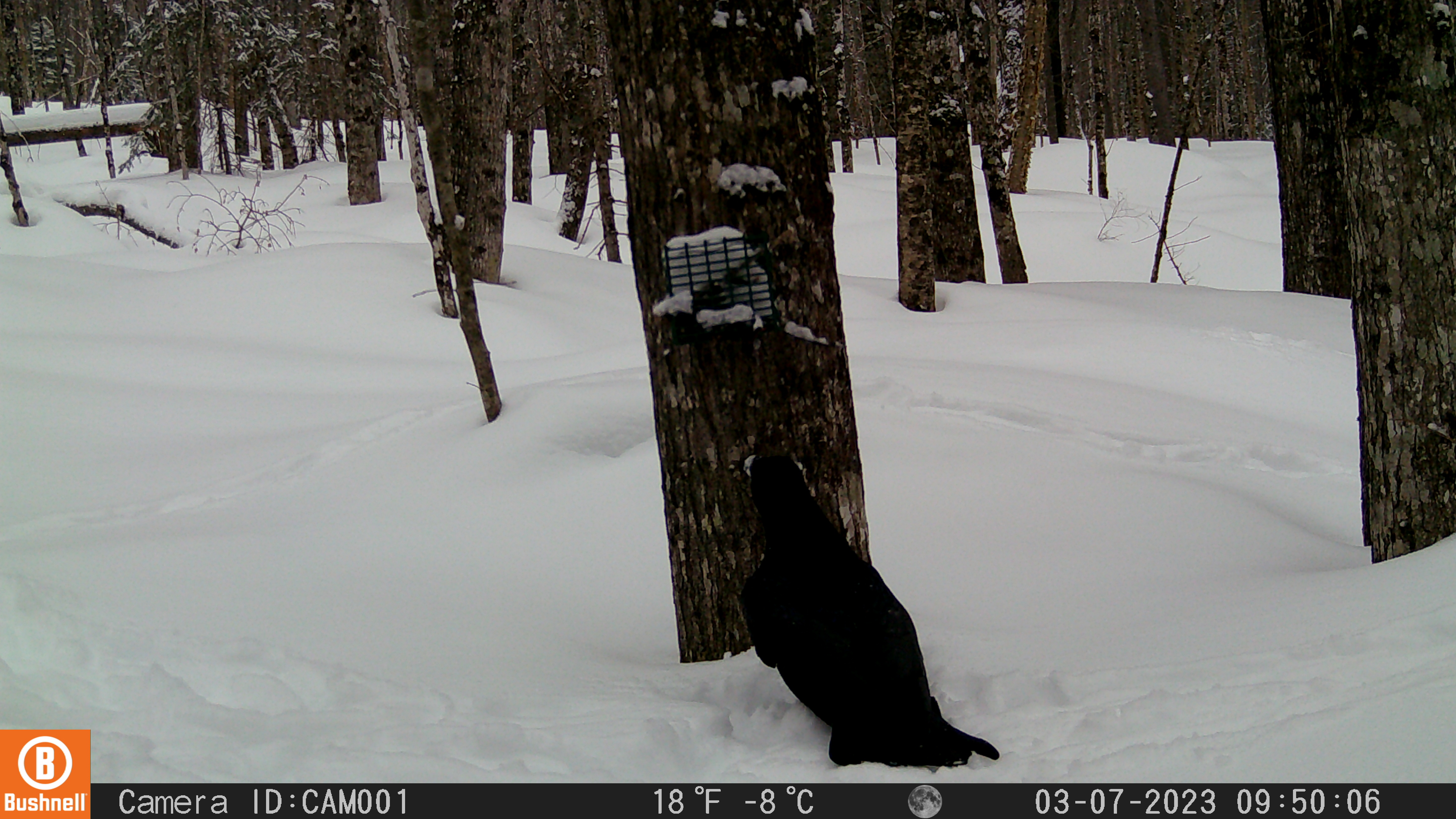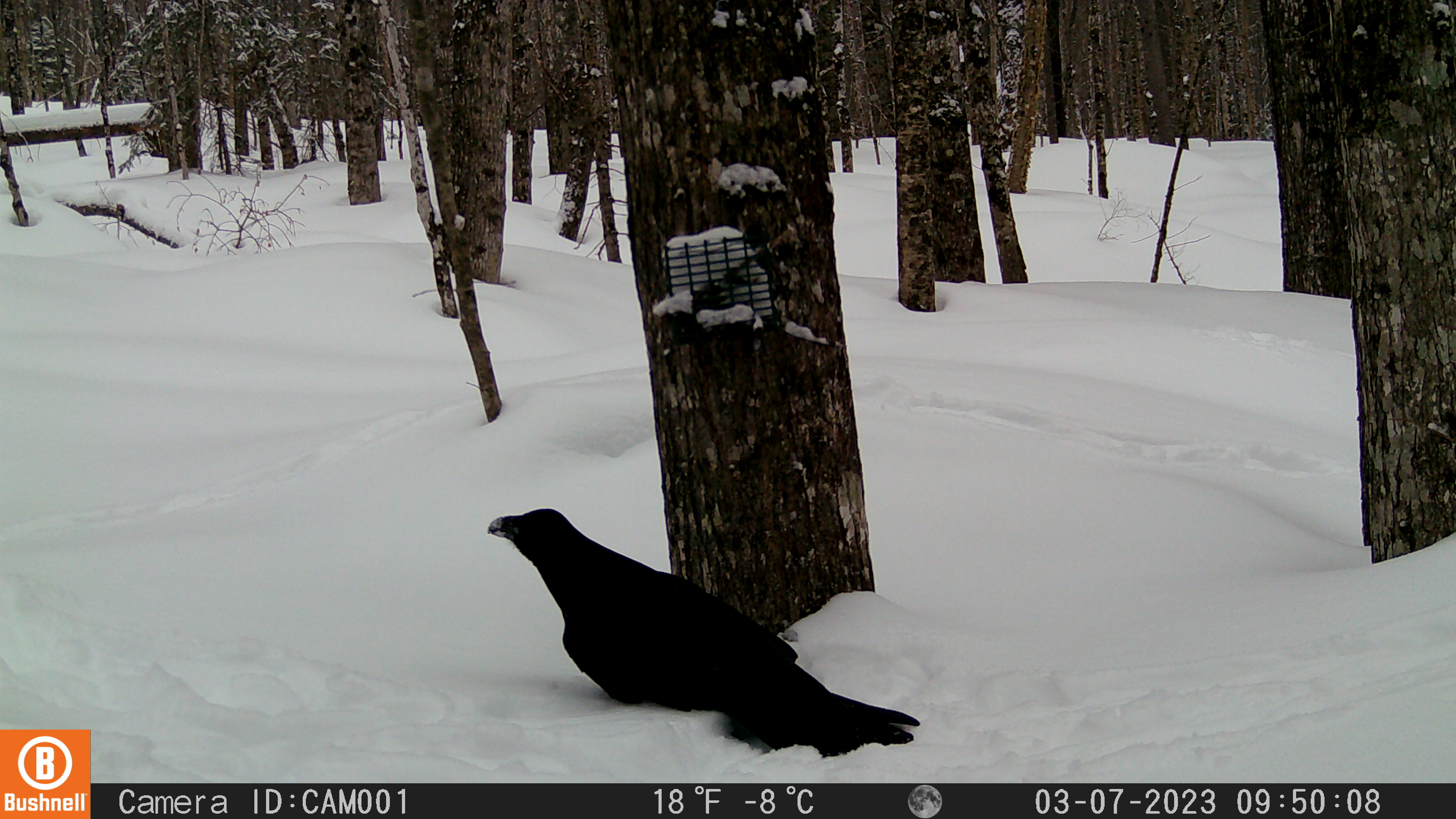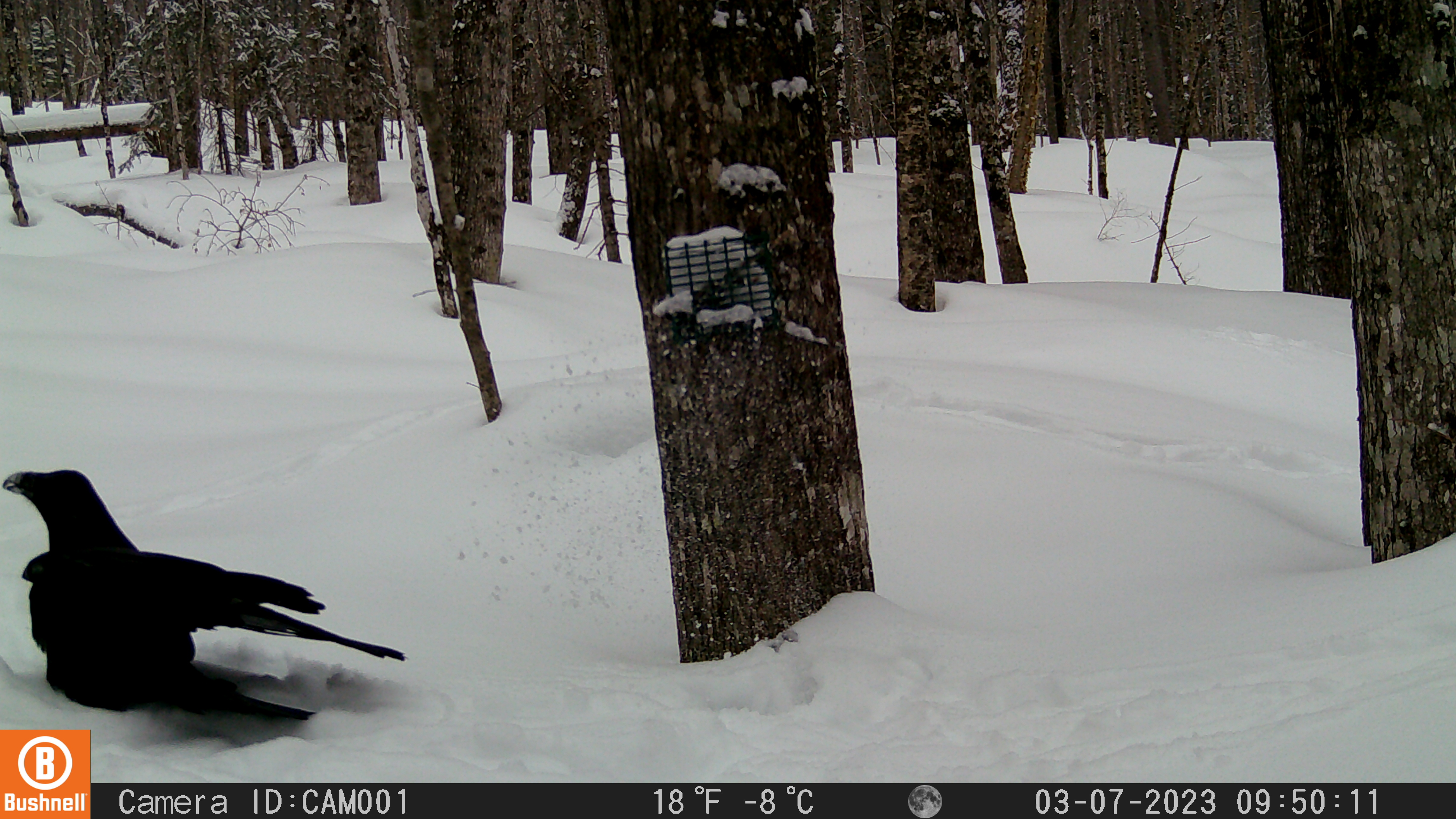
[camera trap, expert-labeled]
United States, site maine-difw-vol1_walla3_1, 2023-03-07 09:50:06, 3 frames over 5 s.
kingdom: Animalia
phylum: Chordata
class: Aves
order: Passeriformes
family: Corvidae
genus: Corvus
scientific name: Corvus corax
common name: common raven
Common raven (Corvus corax).